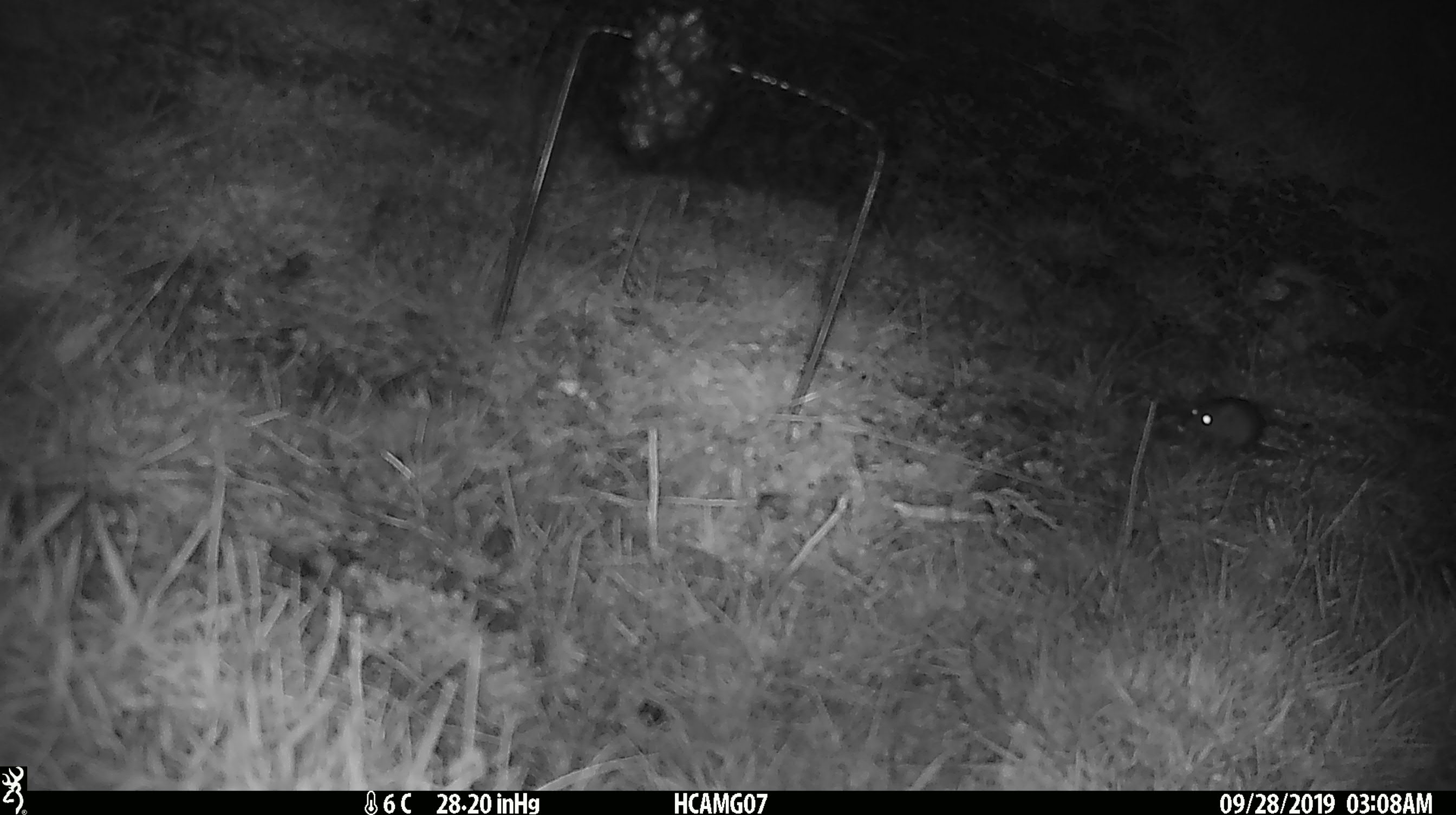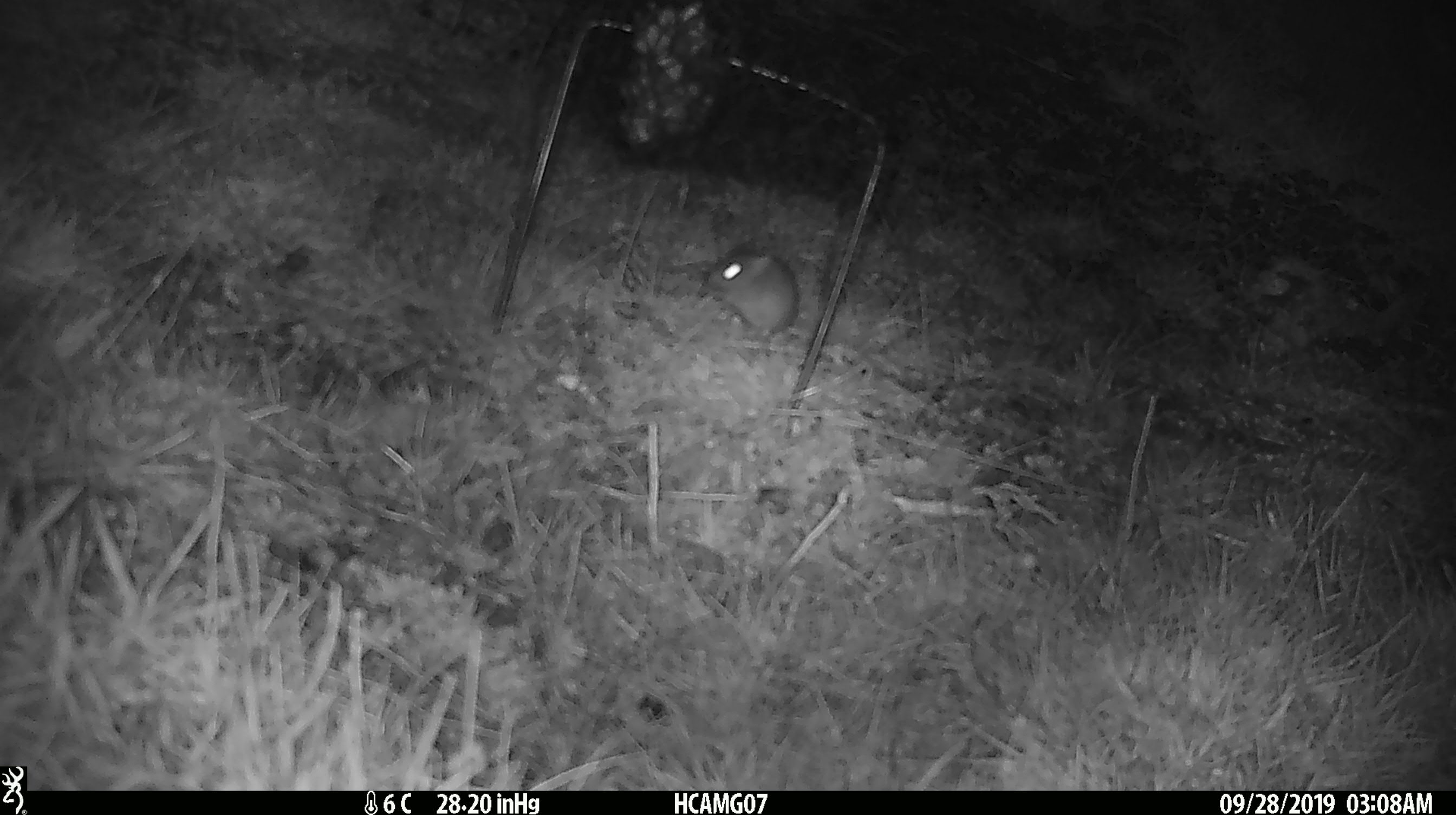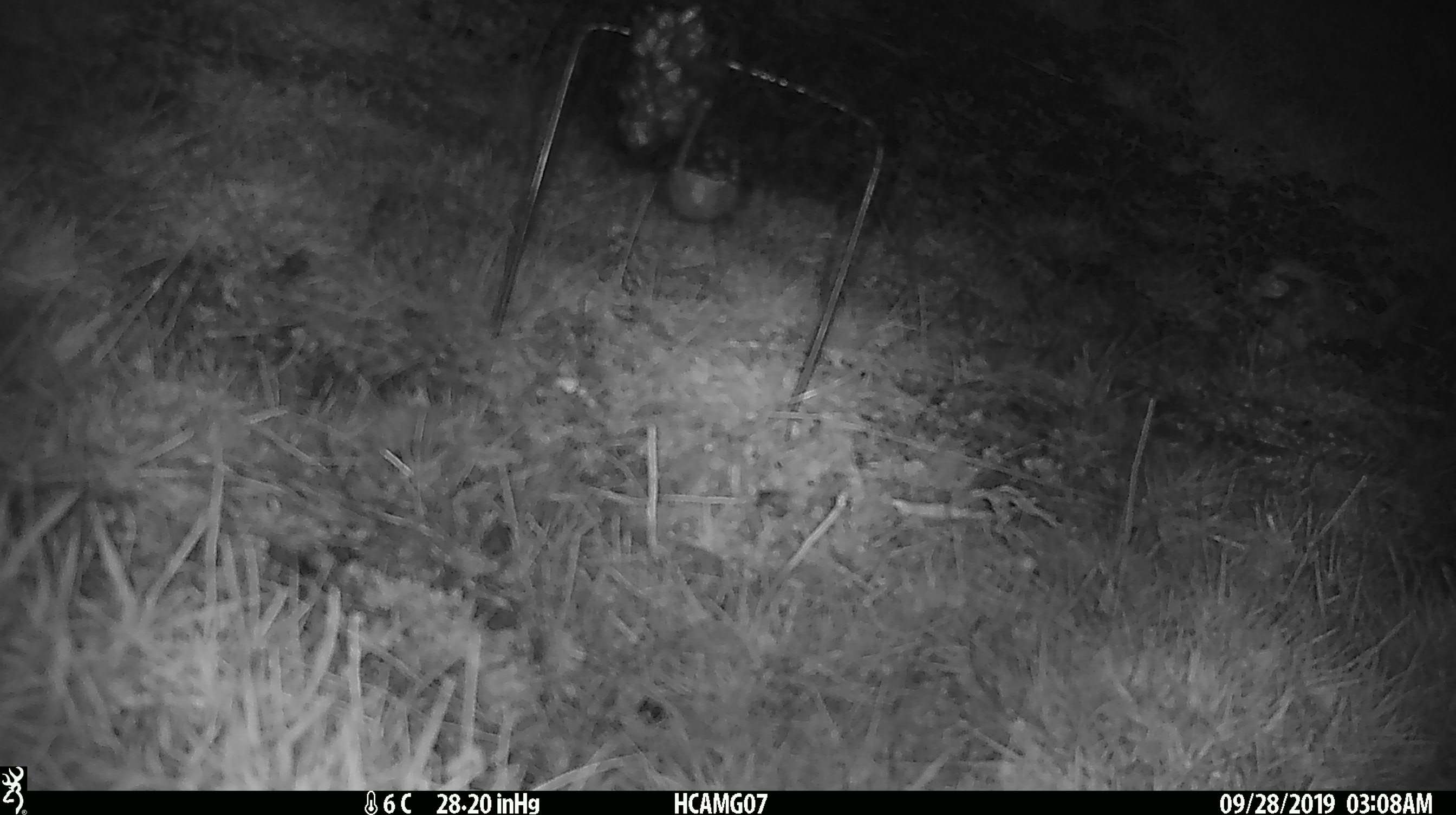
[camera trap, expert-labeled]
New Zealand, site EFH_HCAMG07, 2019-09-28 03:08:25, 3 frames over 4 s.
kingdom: Animalia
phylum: Chordata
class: Mammalia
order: Rodentia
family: Muridae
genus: Mus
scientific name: Mus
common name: mouse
Mouse (Mus).